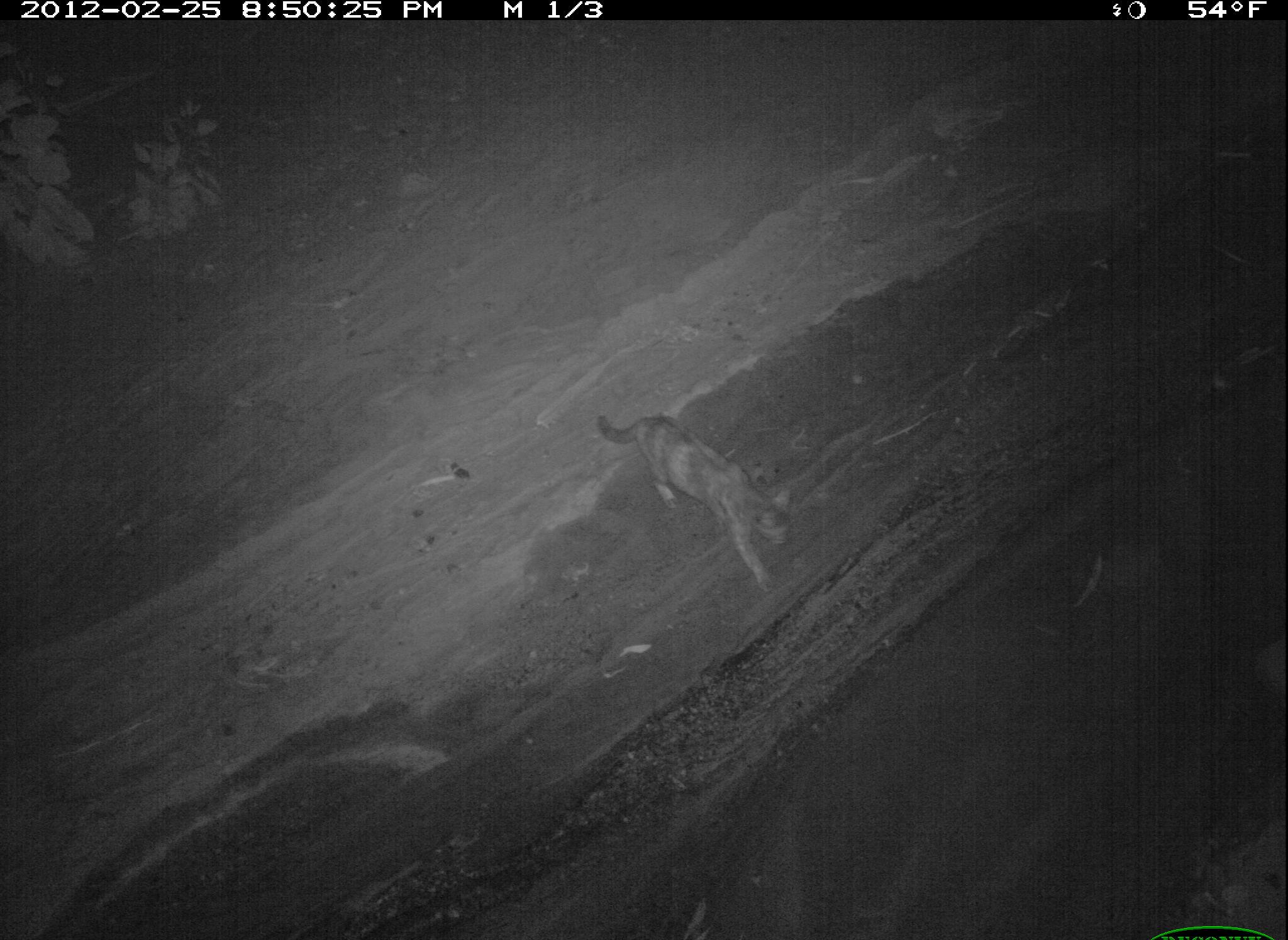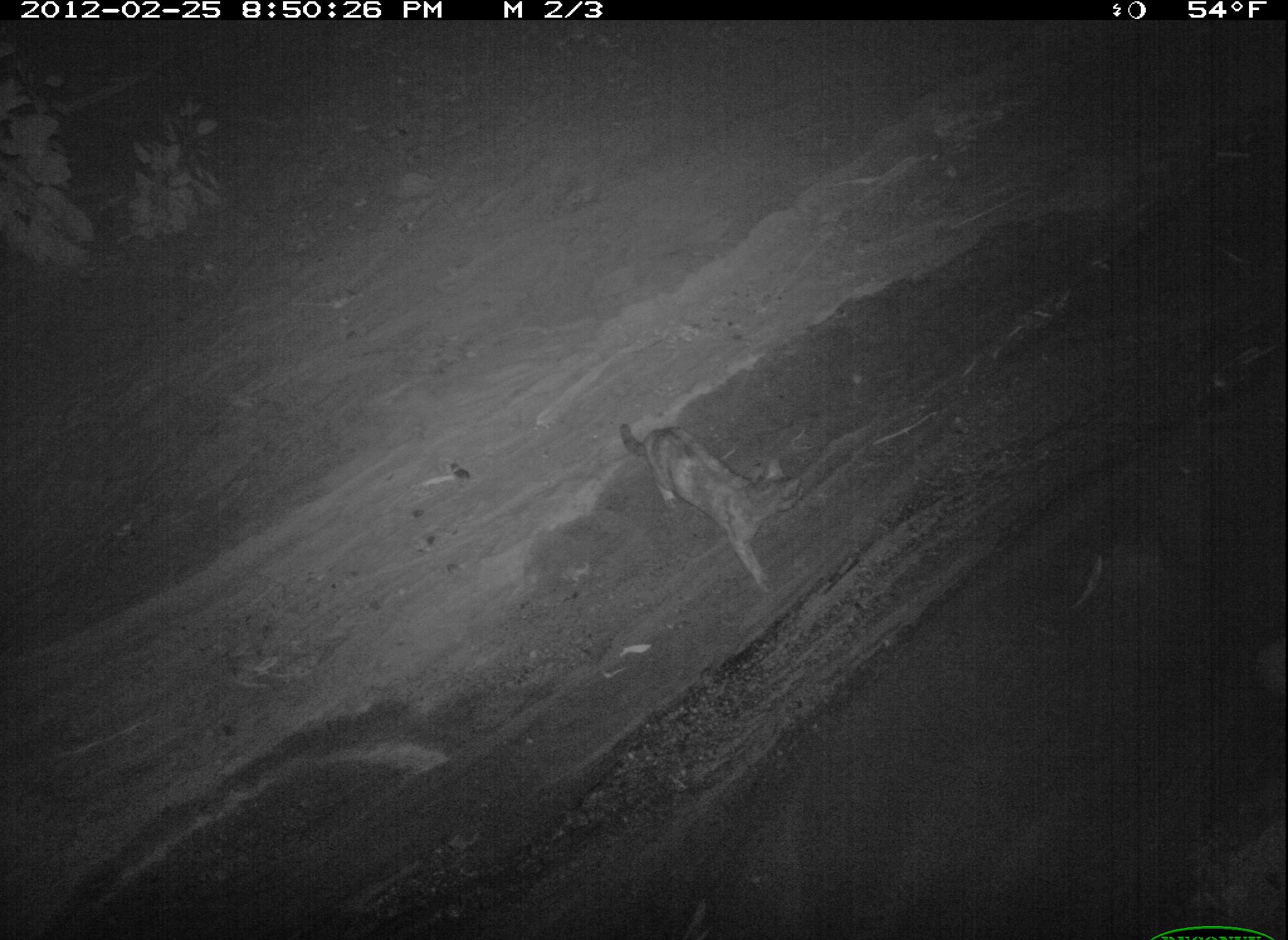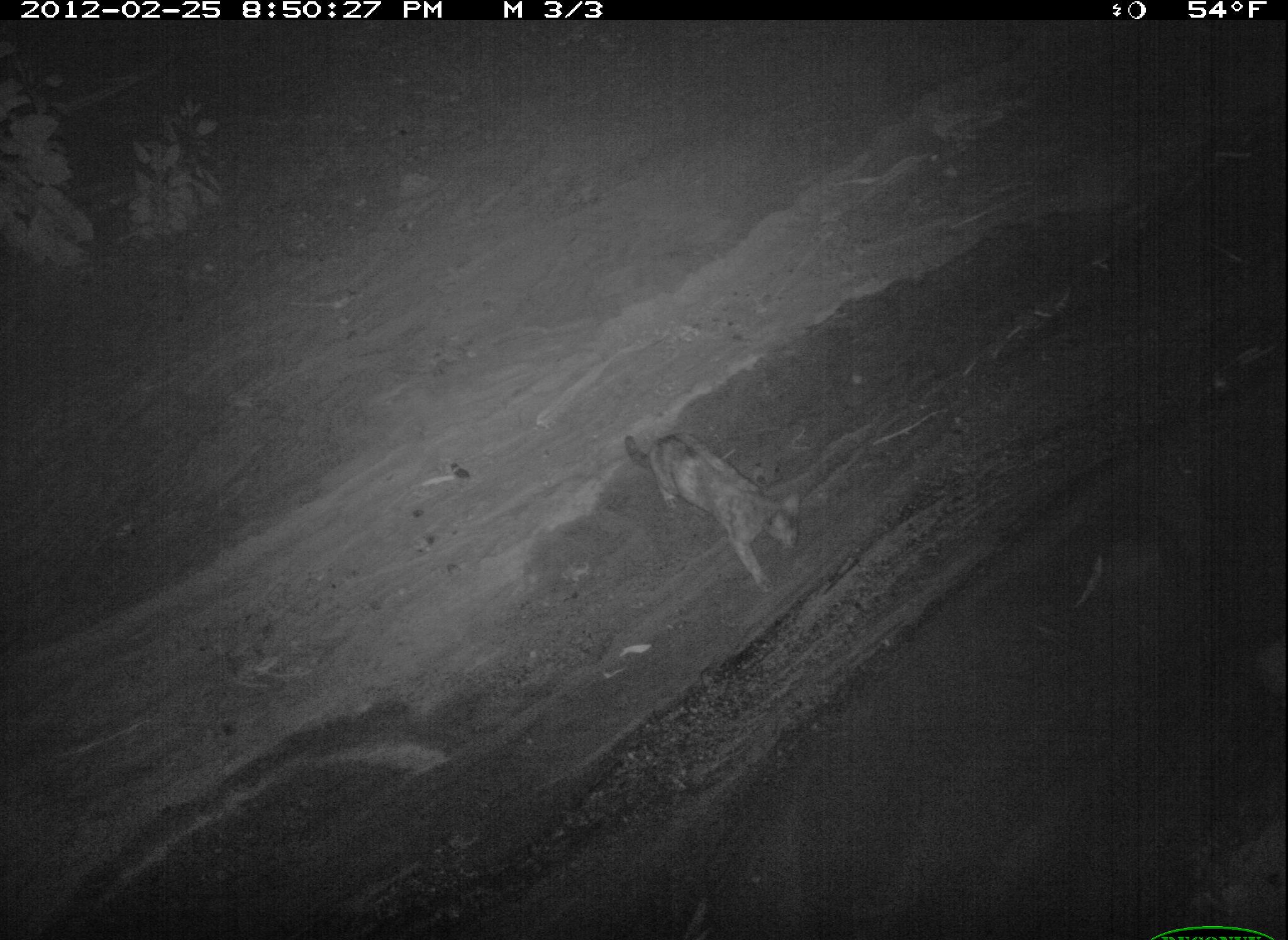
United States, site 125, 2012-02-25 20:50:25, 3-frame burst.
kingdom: Animalia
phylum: Chordata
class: Mammalia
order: Carnivora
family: Felidae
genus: Felis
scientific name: Felis catus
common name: cat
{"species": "cat (Felis catus)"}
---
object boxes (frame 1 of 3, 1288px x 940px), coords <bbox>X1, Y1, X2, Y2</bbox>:
cat: <bbox>592, 408, 800, 594</bbox>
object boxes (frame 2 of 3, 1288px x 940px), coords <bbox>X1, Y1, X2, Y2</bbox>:
cat: <bbox>615, 411, 810, 601</bbox>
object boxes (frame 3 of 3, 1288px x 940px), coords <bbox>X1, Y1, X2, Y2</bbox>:
cat: <bbox>617, 422, 807, 599</bbox>